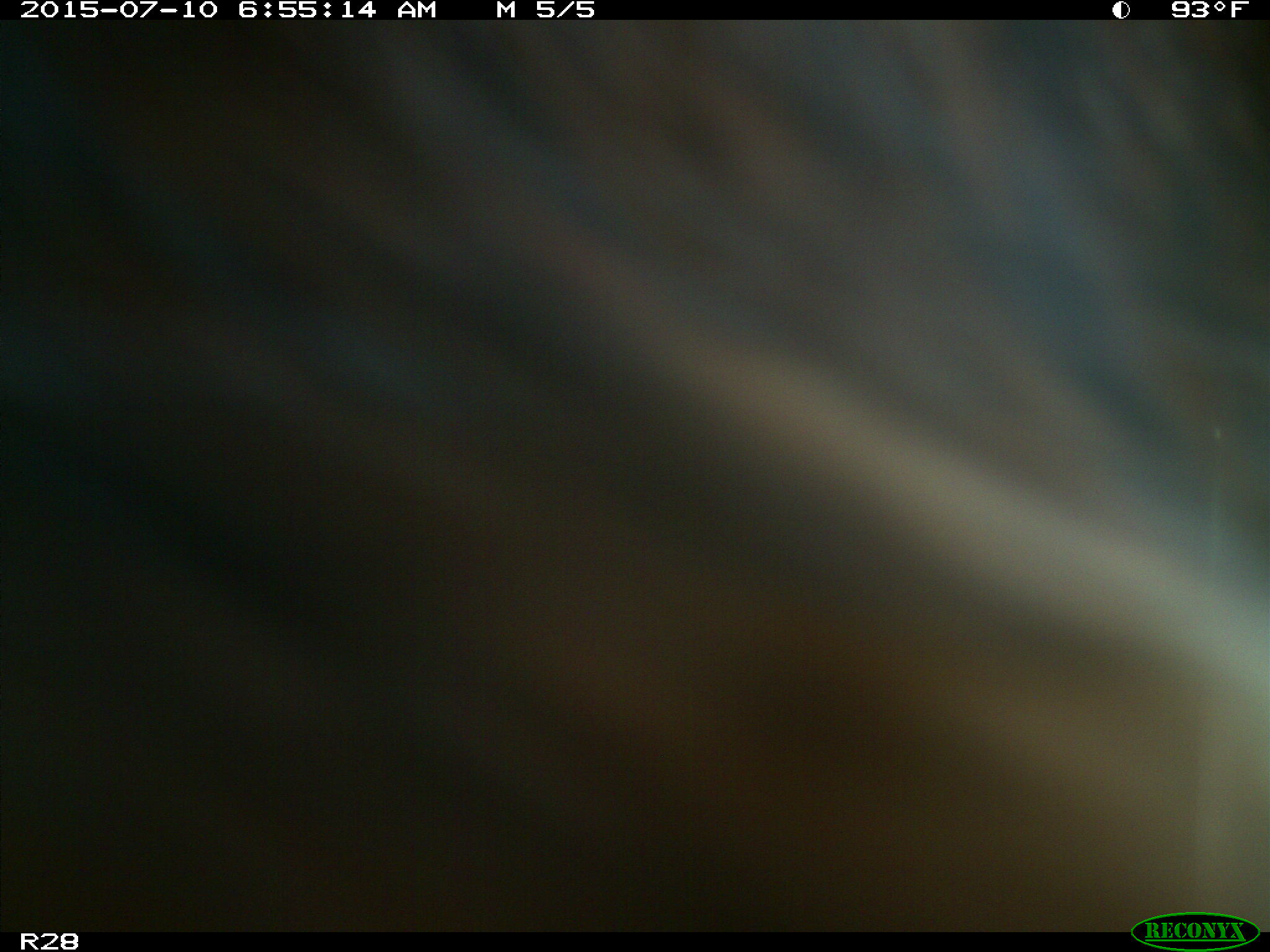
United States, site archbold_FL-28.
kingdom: Animalia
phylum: Chordata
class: Mammalia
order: Artiodactyla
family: Bovidae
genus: Bos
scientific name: Bos taurus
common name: domestic cow